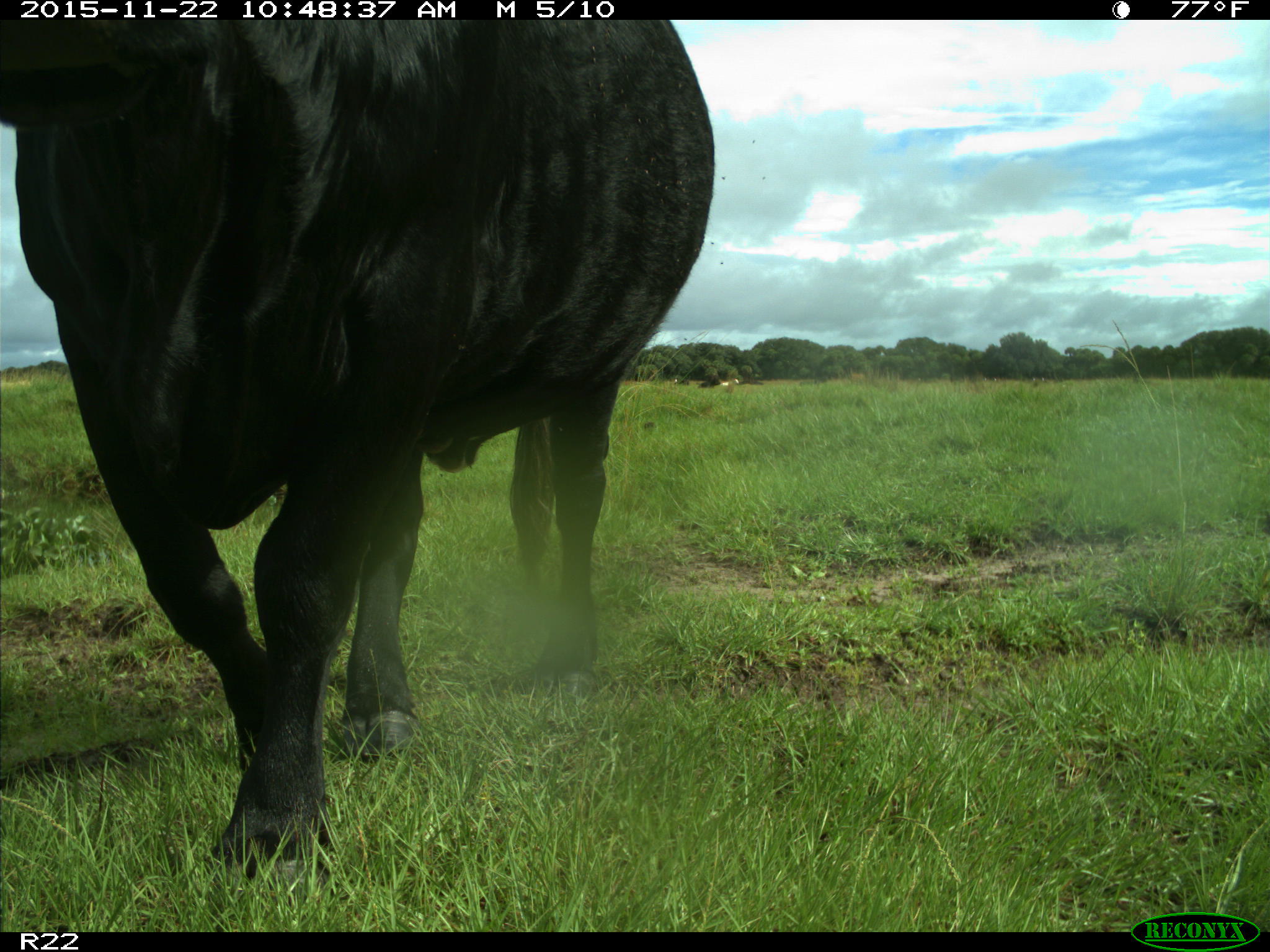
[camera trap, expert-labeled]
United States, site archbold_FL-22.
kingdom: Animalia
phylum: Chordata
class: Mammalia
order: Artiodactyla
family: Bovidae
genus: Bos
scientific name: Bos taurus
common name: domestic cow